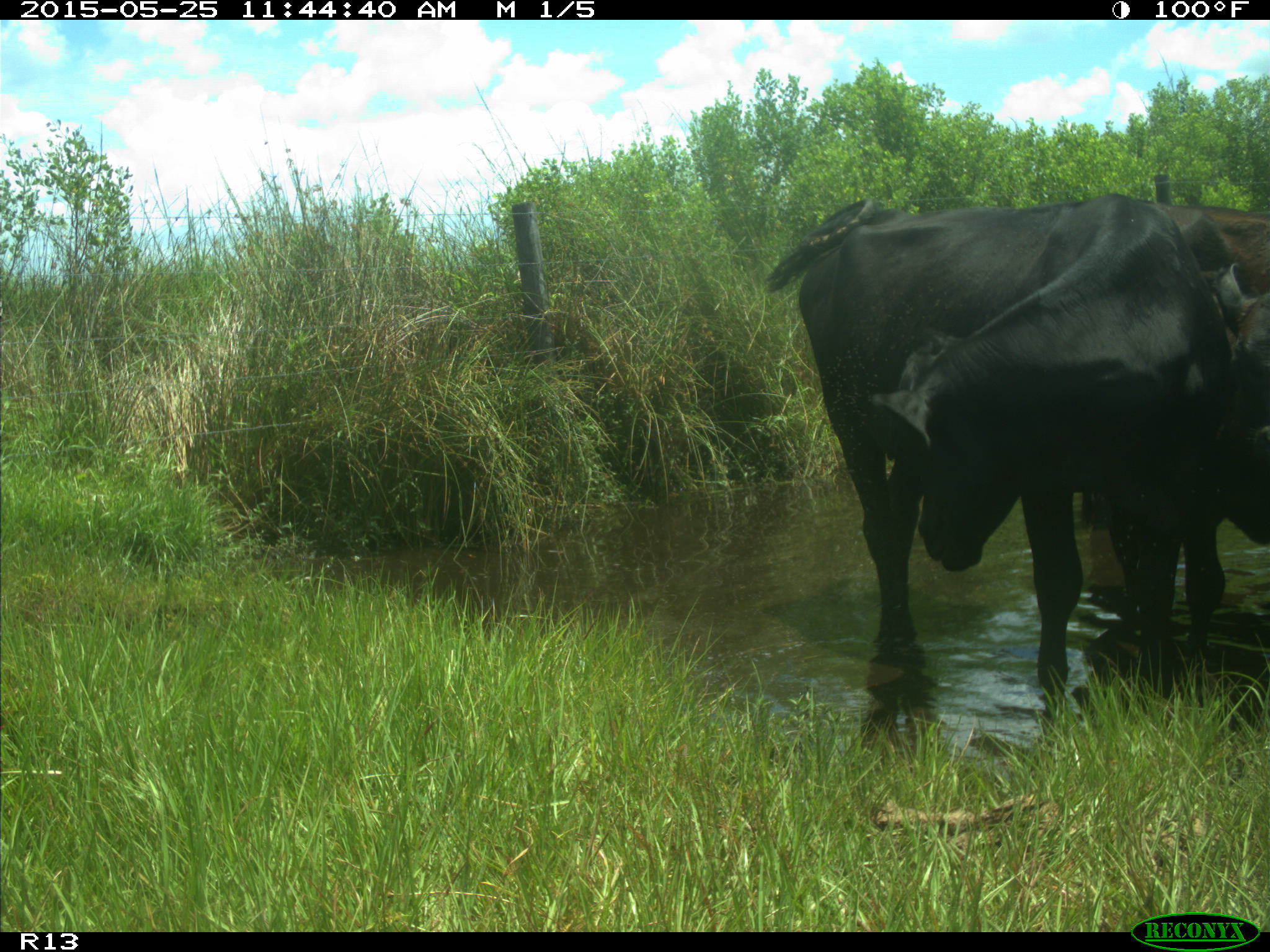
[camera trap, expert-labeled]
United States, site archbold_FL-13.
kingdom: Animalia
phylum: Chordata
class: Mammalia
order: Artiodactyla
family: Bovidae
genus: Bos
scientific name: Bos taurus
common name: domestic cow